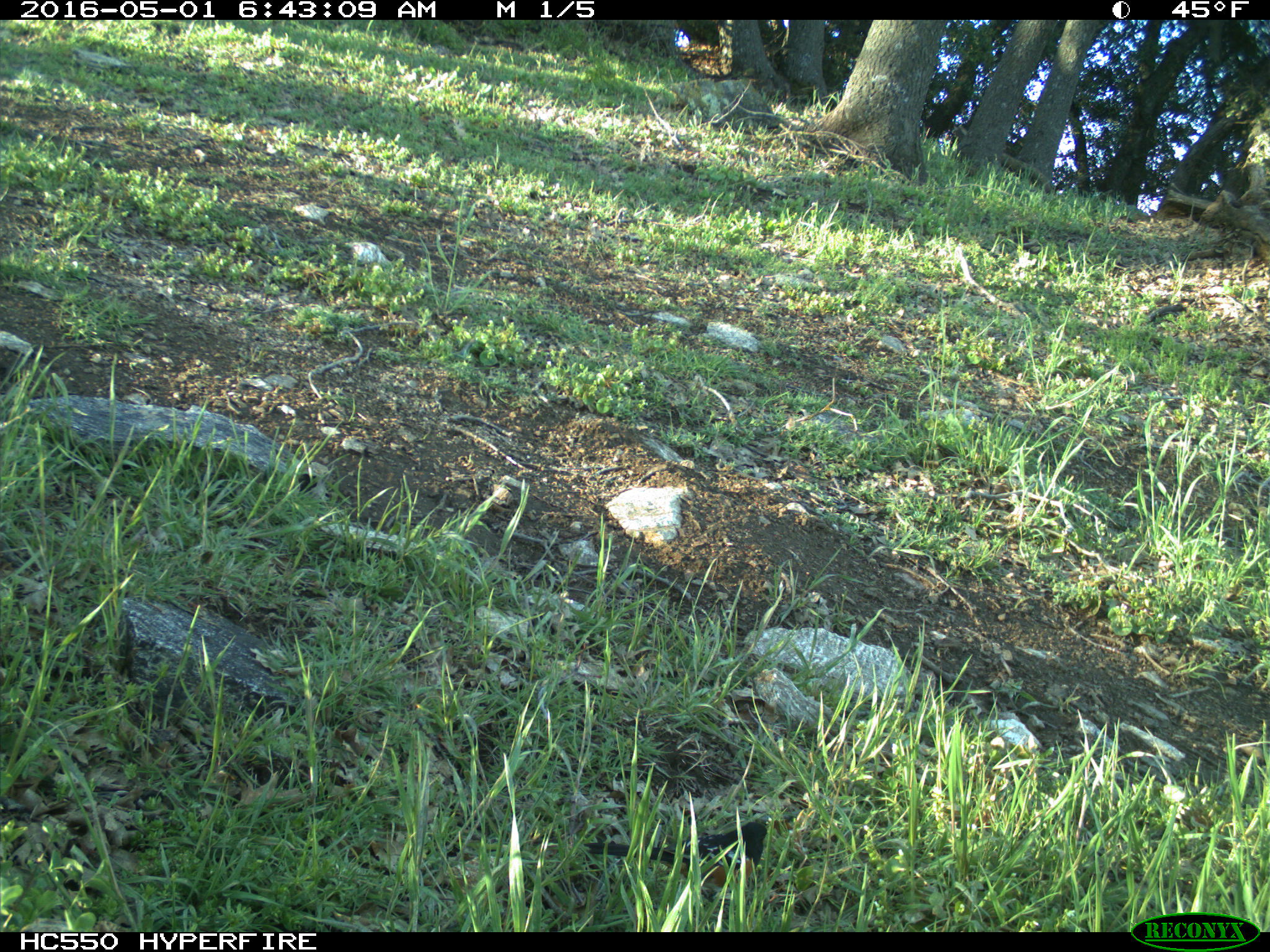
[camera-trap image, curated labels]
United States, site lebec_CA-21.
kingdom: Animalia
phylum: Chordata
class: Aves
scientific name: Aves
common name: birds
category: unidentified bird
Unidentified bird (birds) (Aves).